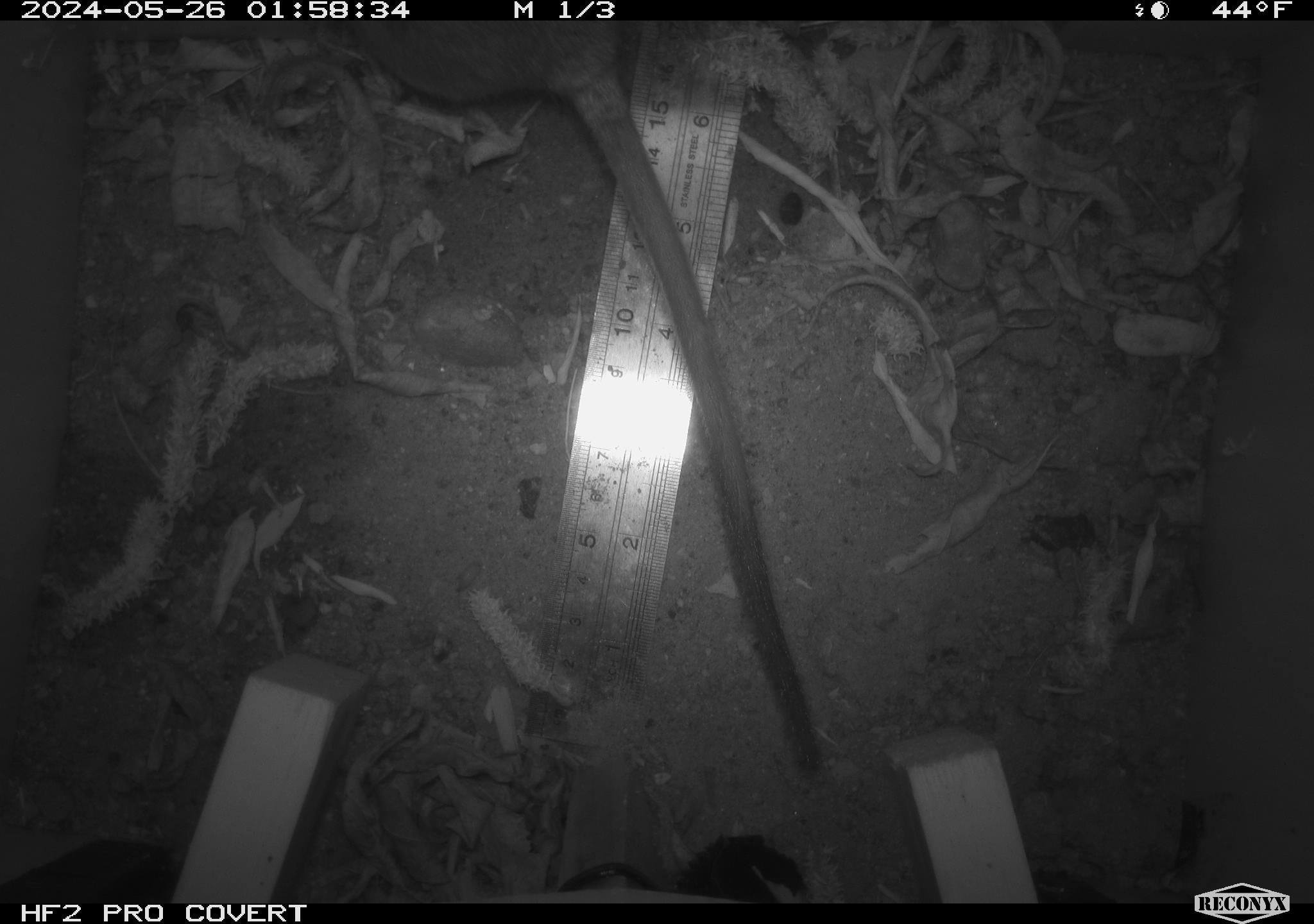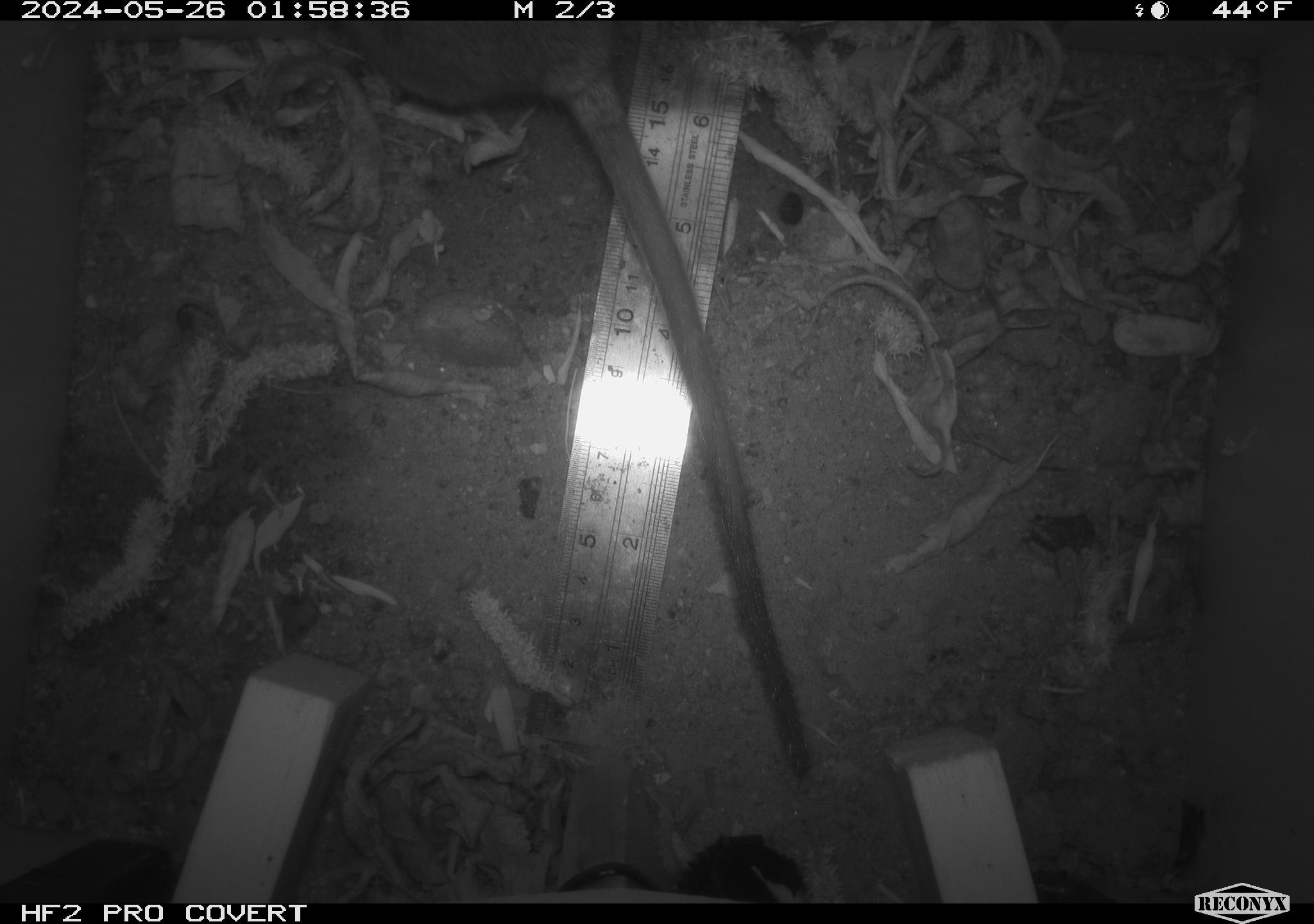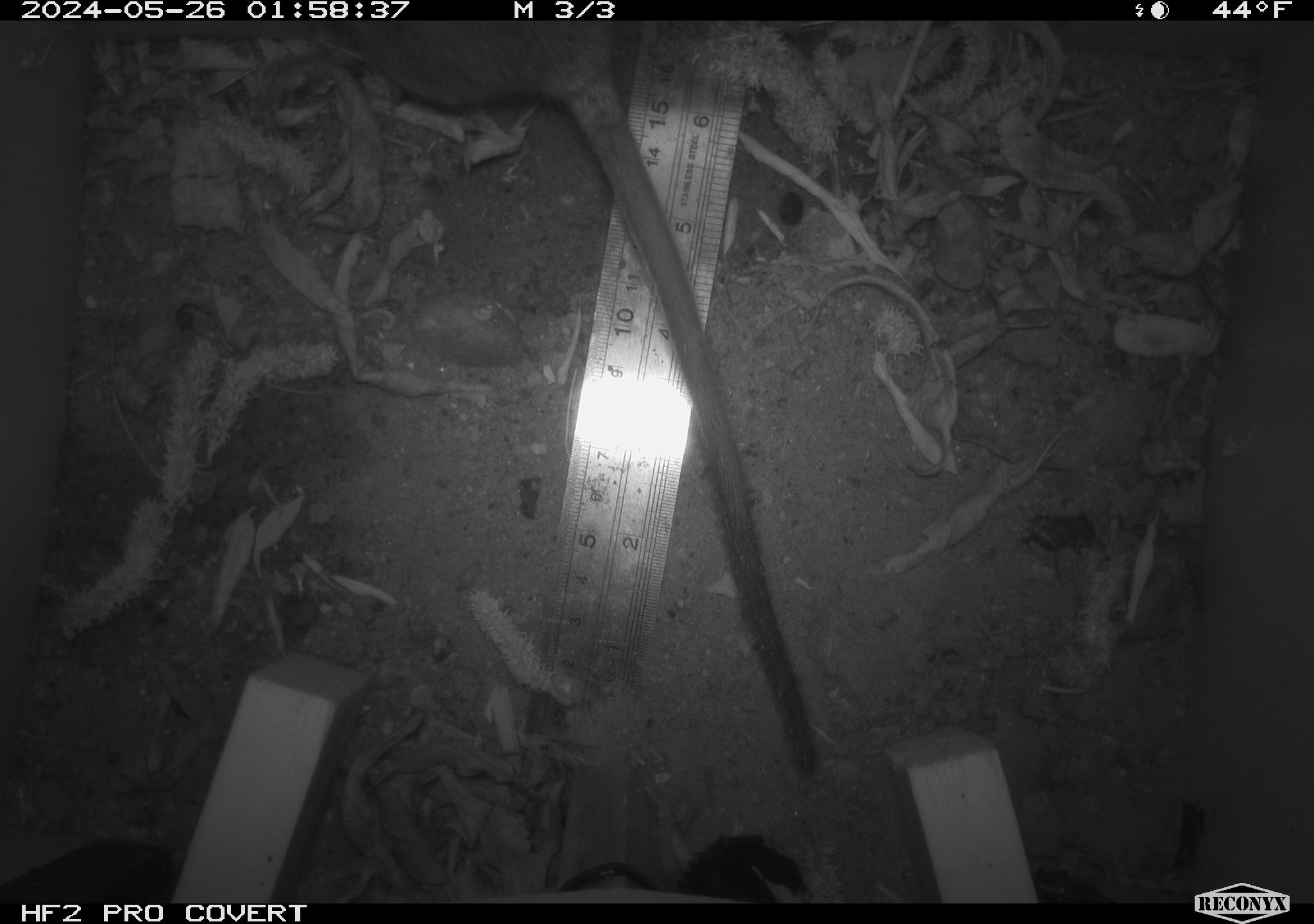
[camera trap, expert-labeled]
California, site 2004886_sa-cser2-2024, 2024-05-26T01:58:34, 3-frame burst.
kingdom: Animalia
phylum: Chordata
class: Mammalia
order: Rodentia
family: Muridae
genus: Rattus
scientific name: Rattus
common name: rat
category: rattus species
Rattus species (rat) (Rattus).